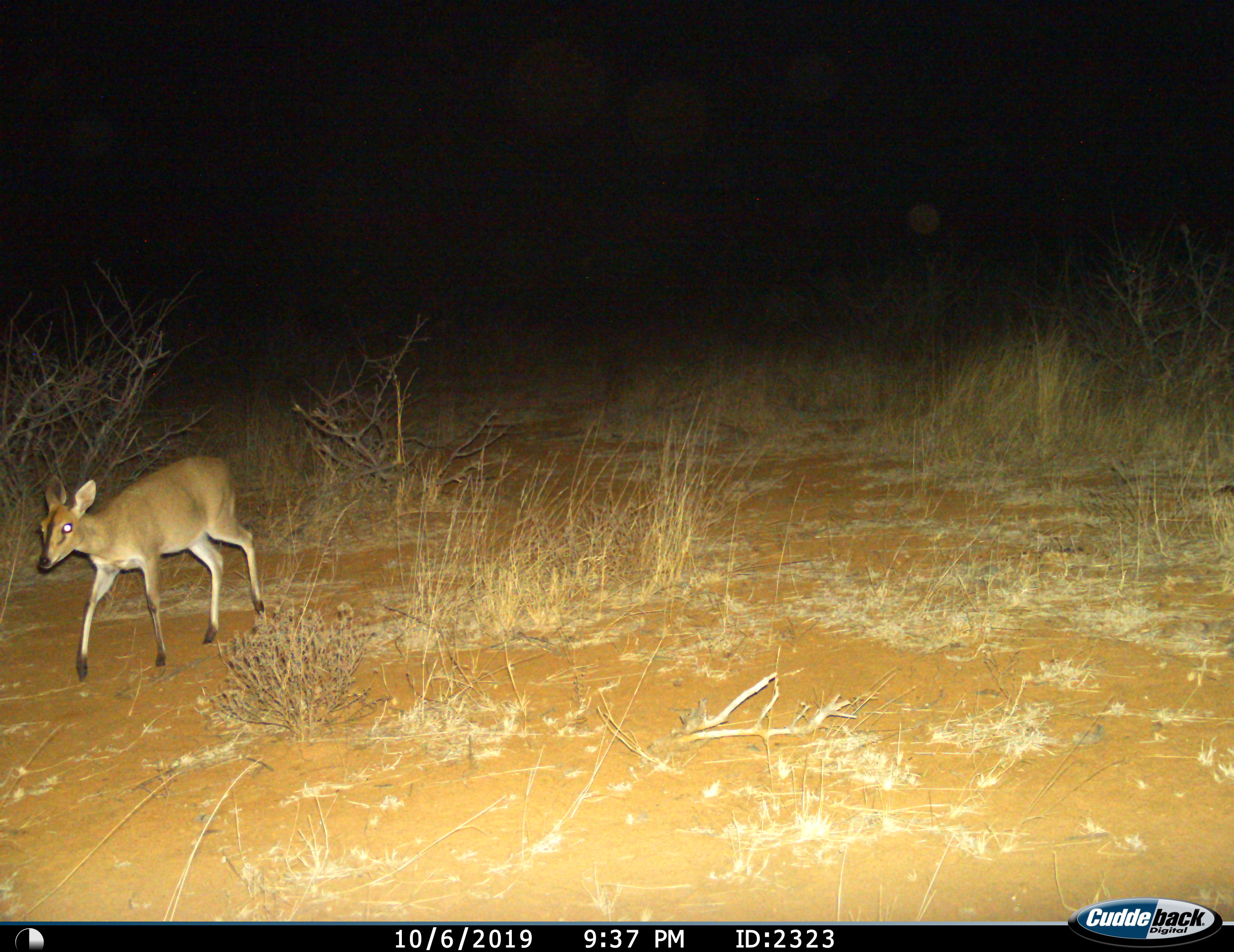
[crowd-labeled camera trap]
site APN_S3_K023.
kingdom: Animalia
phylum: Chordata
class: Mammalia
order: Artiodactyla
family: Bovidae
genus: Sylvicapra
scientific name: Sylvicapra grimmia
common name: common duiker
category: duikercommongrey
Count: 1.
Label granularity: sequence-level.